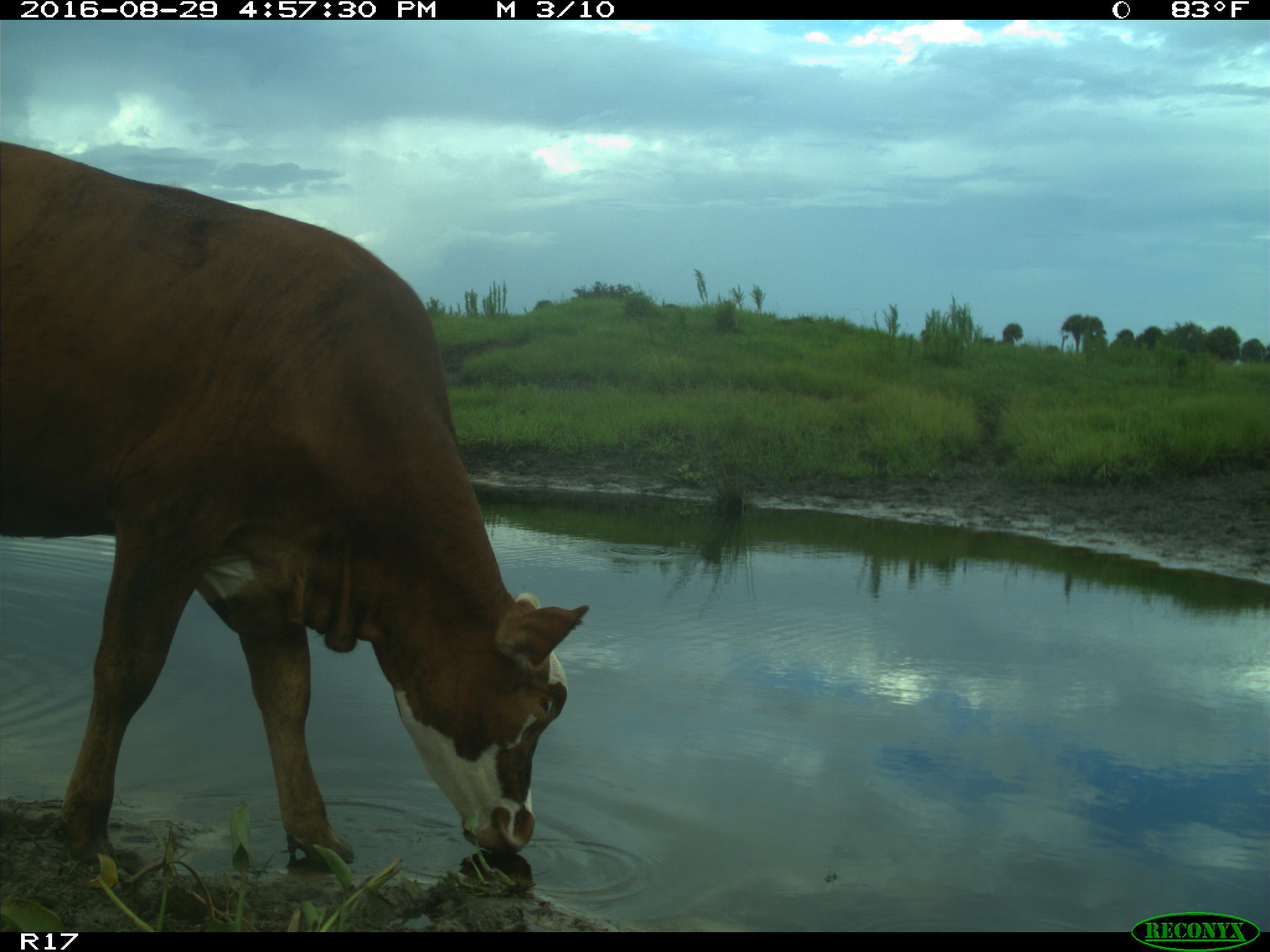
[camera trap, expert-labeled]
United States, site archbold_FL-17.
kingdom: Animalia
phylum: Chordata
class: Mammalia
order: Artiodactyla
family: Bovidae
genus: Bos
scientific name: Bos taurus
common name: domestic cow